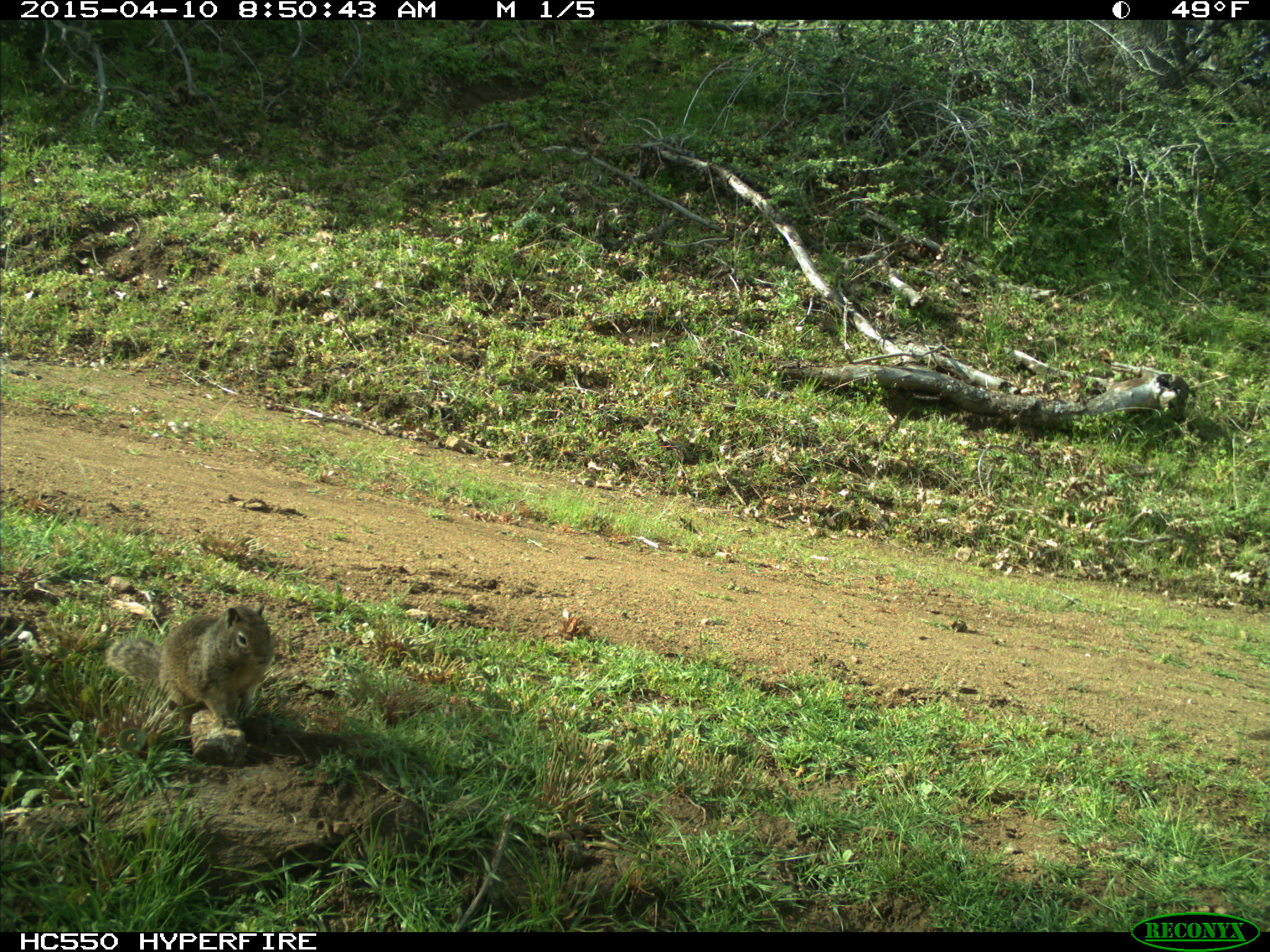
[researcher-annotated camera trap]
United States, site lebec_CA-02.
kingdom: Animalia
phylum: Chordata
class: Mammalia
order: Rodentia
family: Sciuridae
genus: Otospermophilus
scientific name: Otospermophilus beecheyi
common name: california ground squirrel